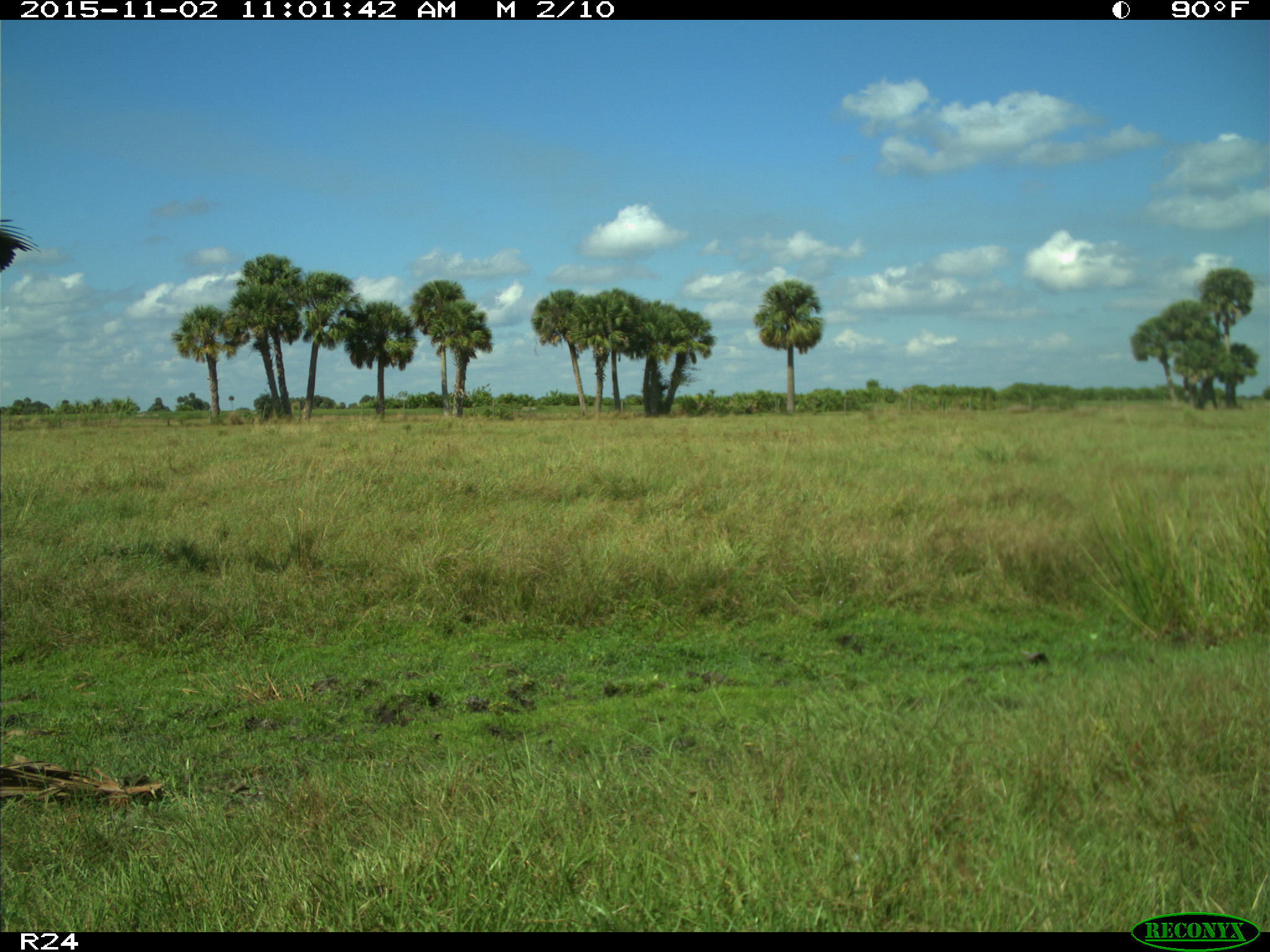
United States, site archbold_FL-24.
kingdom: Animalia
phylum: Chordata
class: Aves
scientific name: Aves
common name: birds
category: unidentified bird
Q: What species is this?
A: Unidentified bird (birds) (Aves).